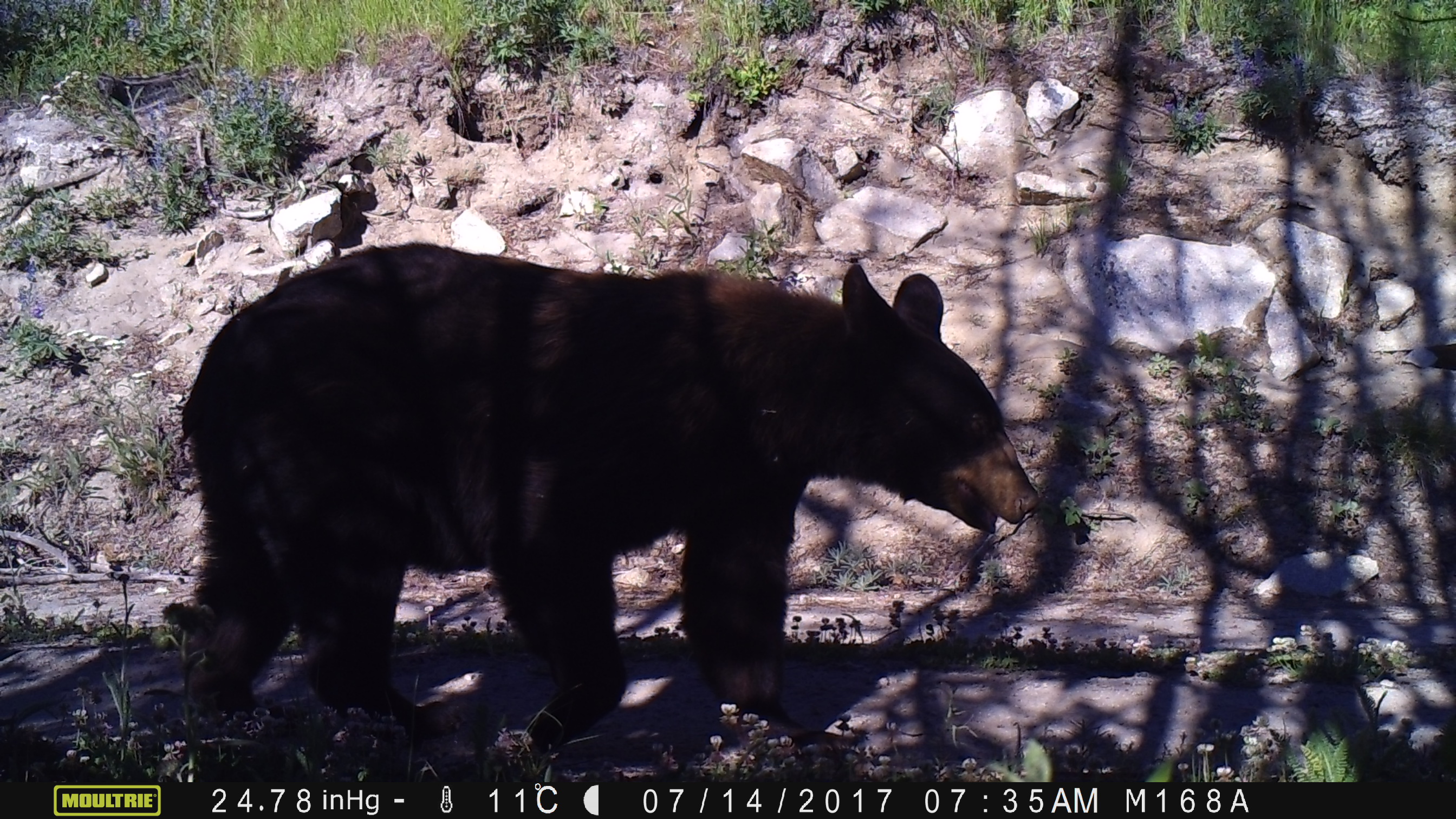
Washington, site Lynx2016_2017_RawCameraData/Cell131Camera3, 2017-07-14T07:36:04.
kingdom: Animalia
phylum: Chordata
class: Mammalia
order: Carnivora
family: Ursidae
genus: Ursus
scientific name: Ursus americanus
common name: american black bear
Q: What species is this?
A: Ursus americanus (american black bear).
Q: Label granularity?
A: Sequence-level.